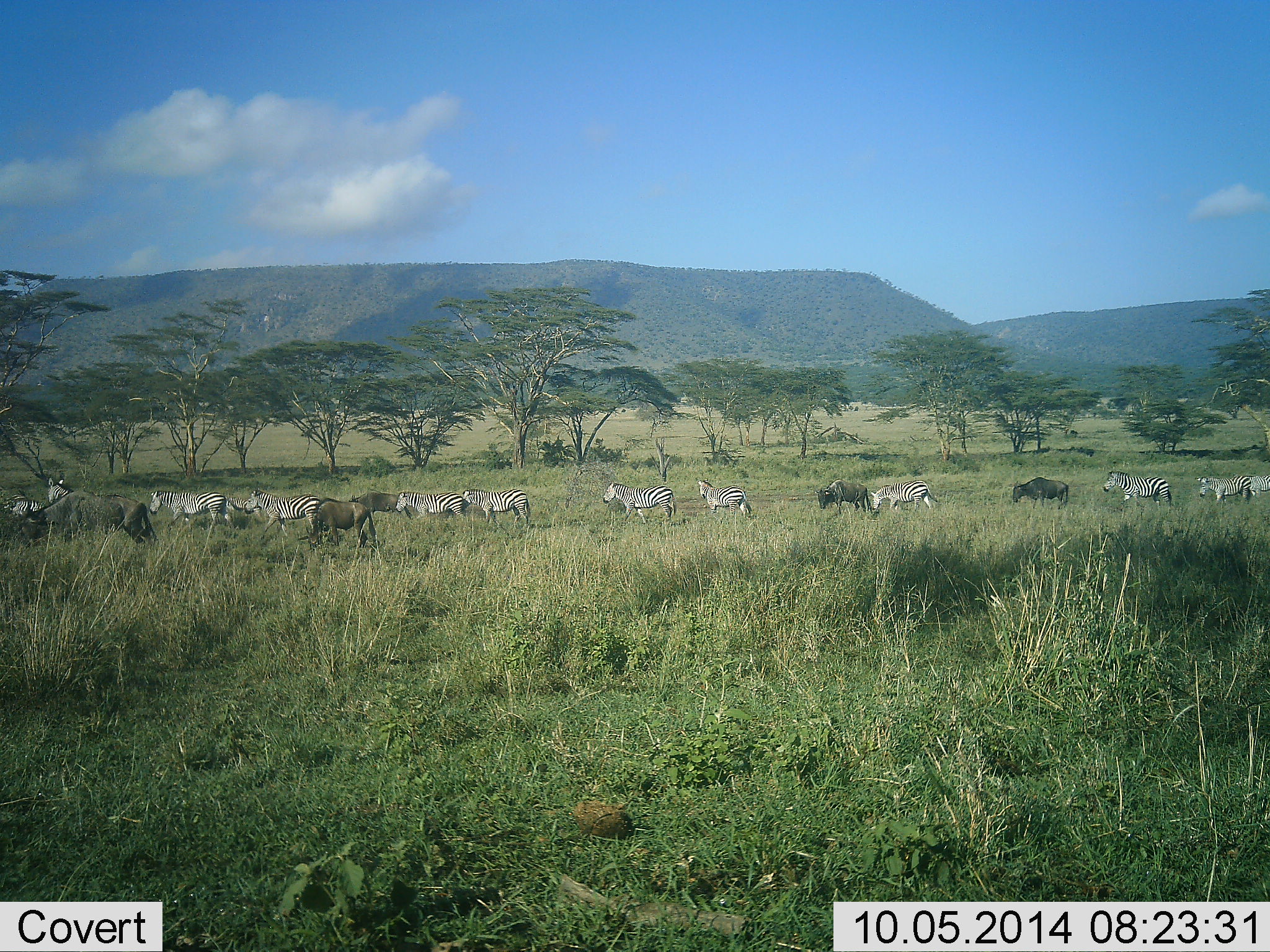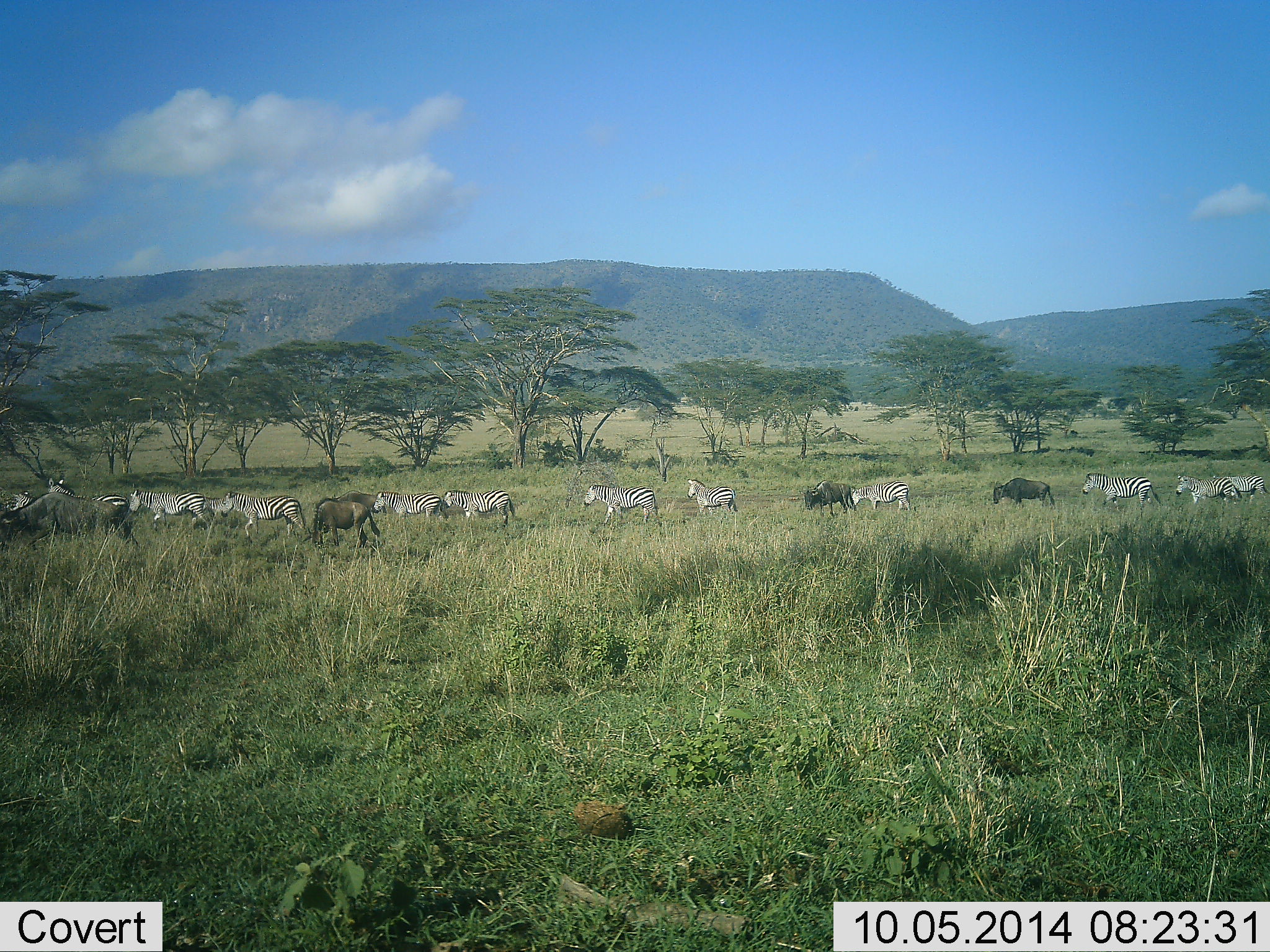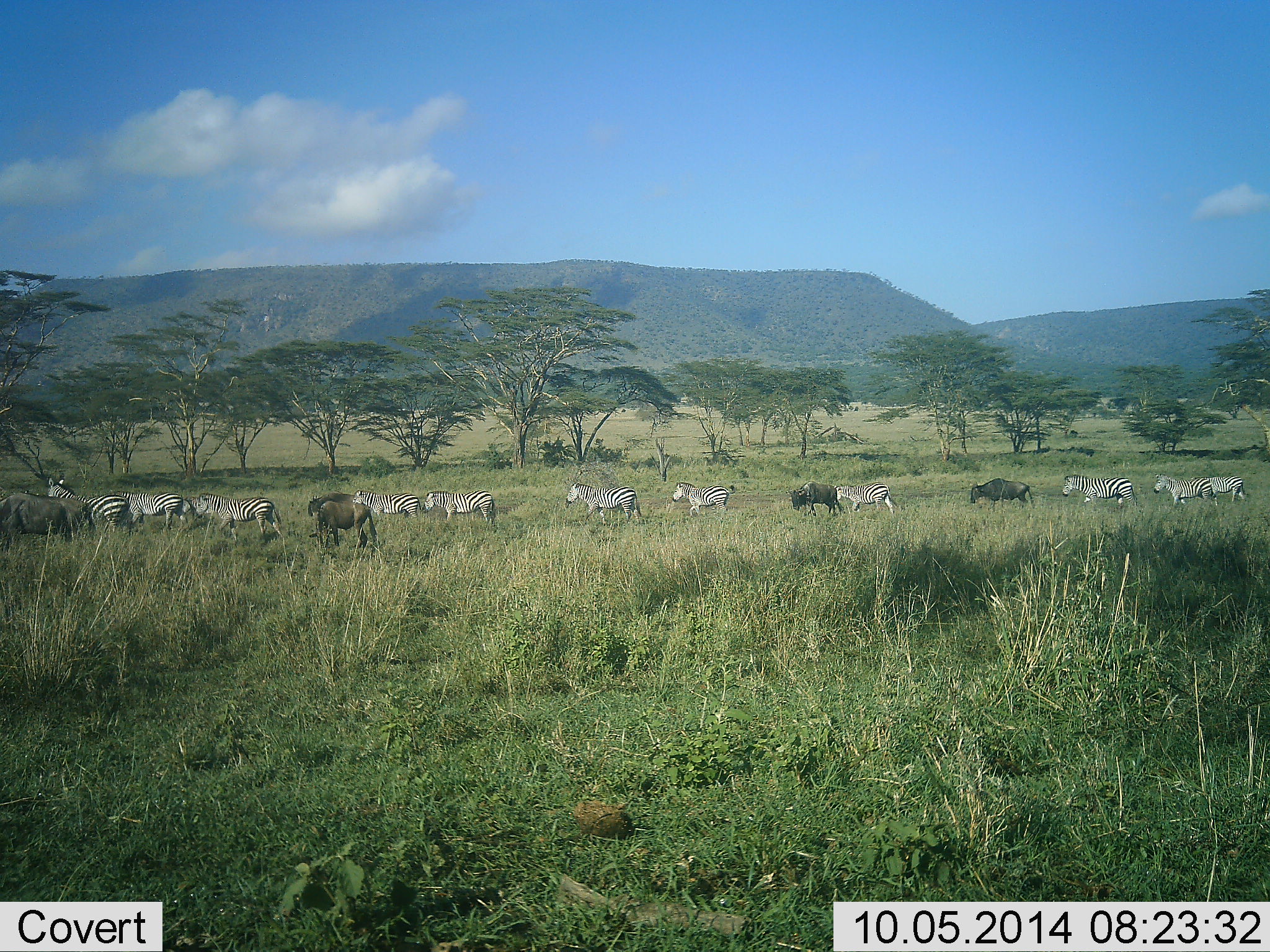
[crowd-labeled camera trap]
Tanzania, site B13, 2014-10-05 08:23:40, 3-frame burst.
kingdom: Animalia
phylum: Chordata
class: Mammalia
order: Artiodactyla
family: Bovidae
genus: Connochaetes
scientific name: Connochaetes taurinus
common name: blue wildebeest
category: wildebeest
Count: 4.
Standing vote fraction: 20%.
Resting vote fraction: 0%.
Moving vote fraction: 90%.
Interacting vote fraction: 10%.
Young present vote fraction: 0%.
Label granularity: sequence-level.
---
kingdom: Animalia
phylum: Chordata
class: Mammalia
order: Perissodactyla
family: Equidae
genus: Equus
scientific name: Equus quagga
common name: plains zebra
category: zebra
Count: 11-50.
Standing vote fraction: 14%.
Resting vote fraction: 0%.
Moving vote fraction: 100%.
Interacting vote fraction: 0%.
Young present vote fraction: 0%.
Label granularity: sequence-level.